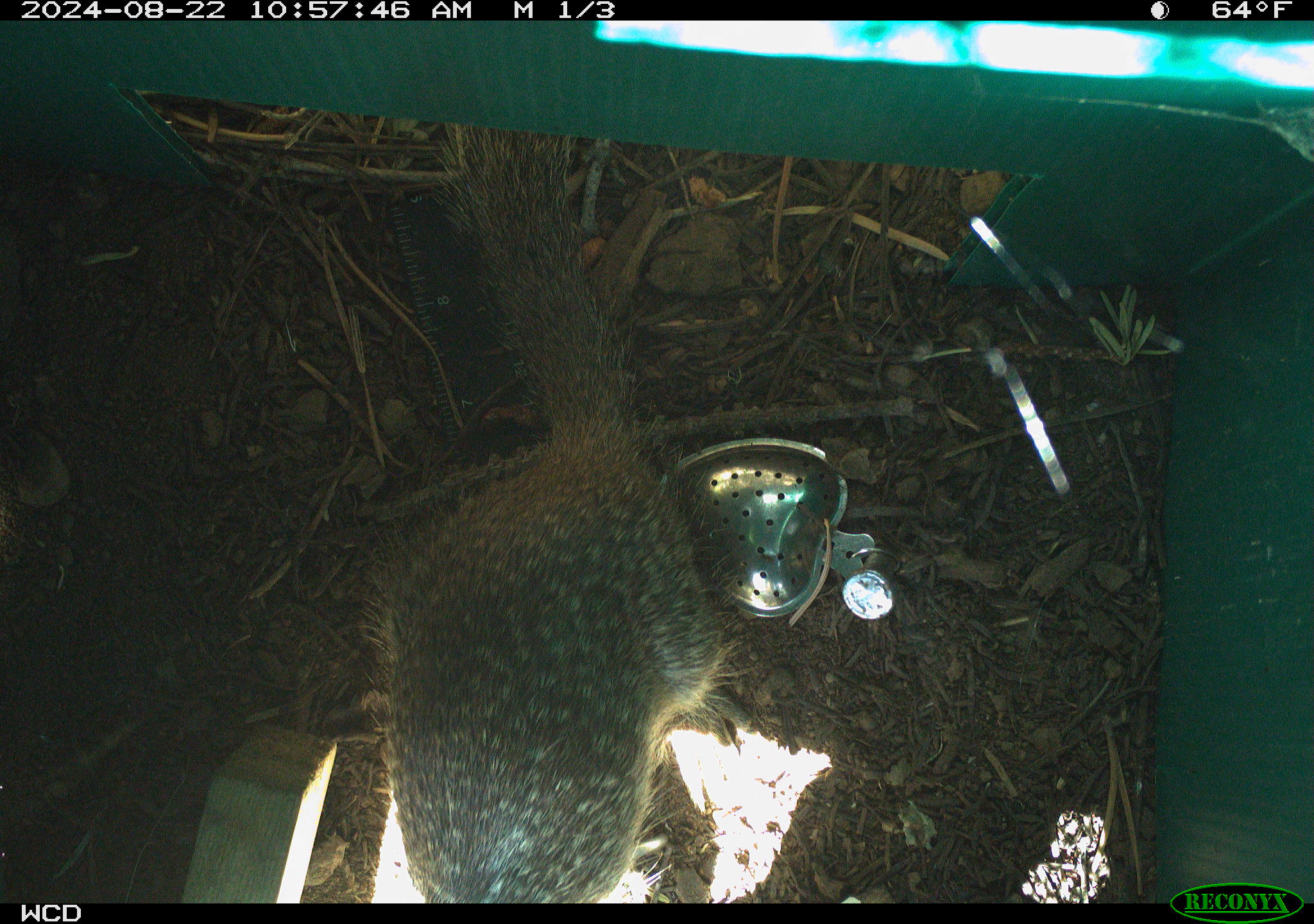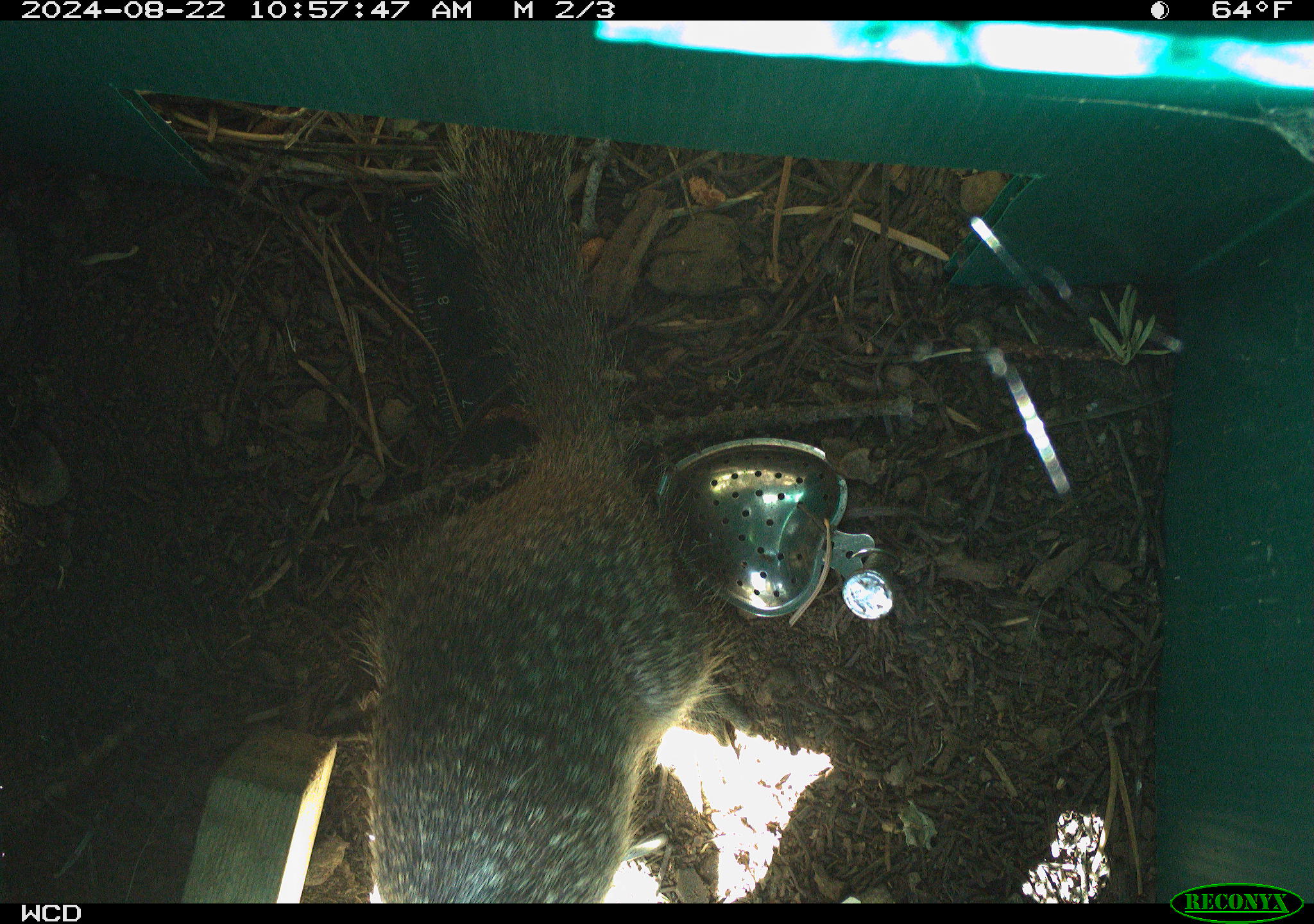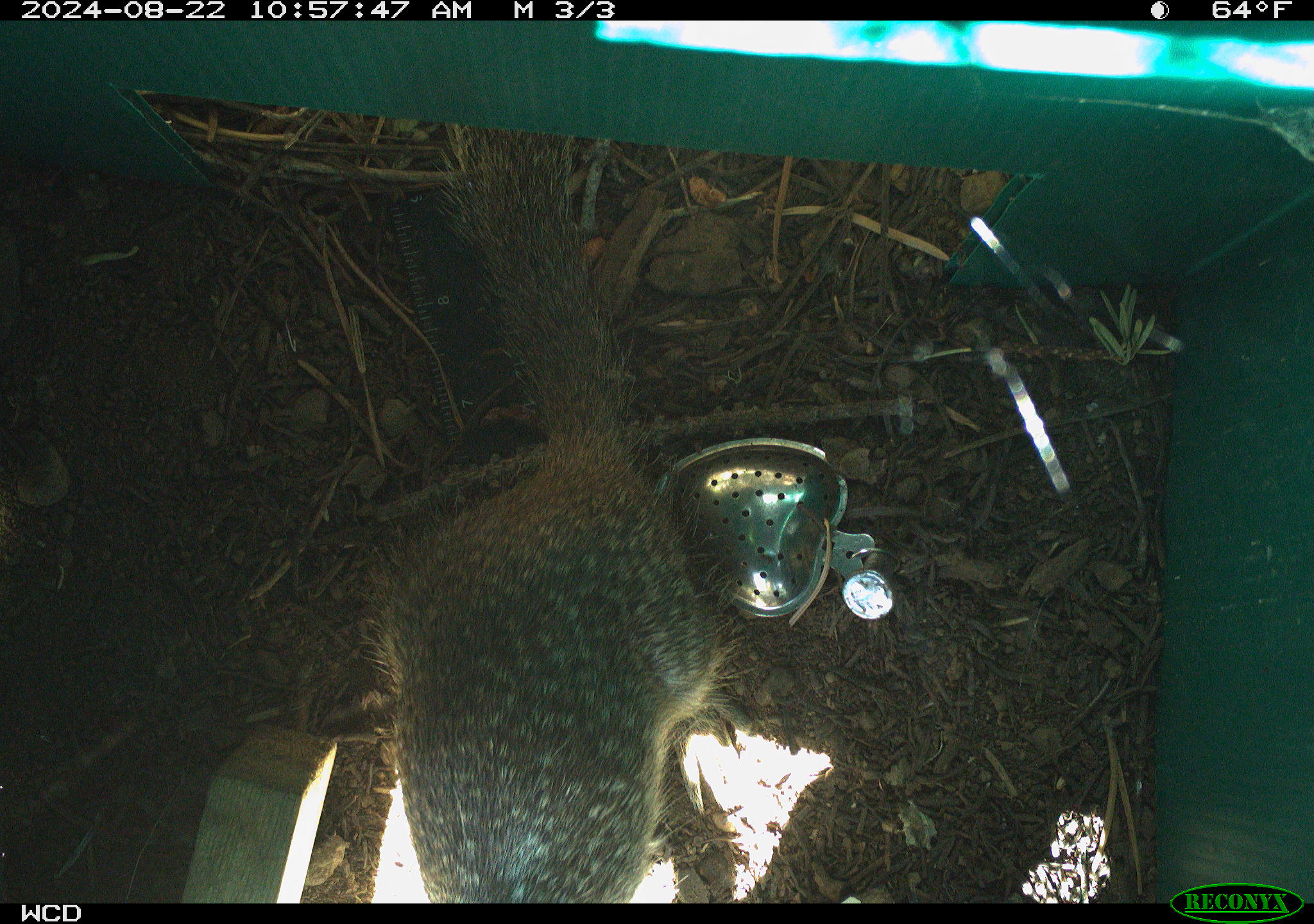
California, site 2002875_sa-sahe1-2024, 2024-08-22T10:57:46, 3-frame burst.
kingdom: Animalia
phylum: Chordata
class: Mammalia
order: Rodentia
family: Sciuridae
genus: Otospermophilus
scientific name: Otospermophilus beecheyi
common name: california ground squirrel